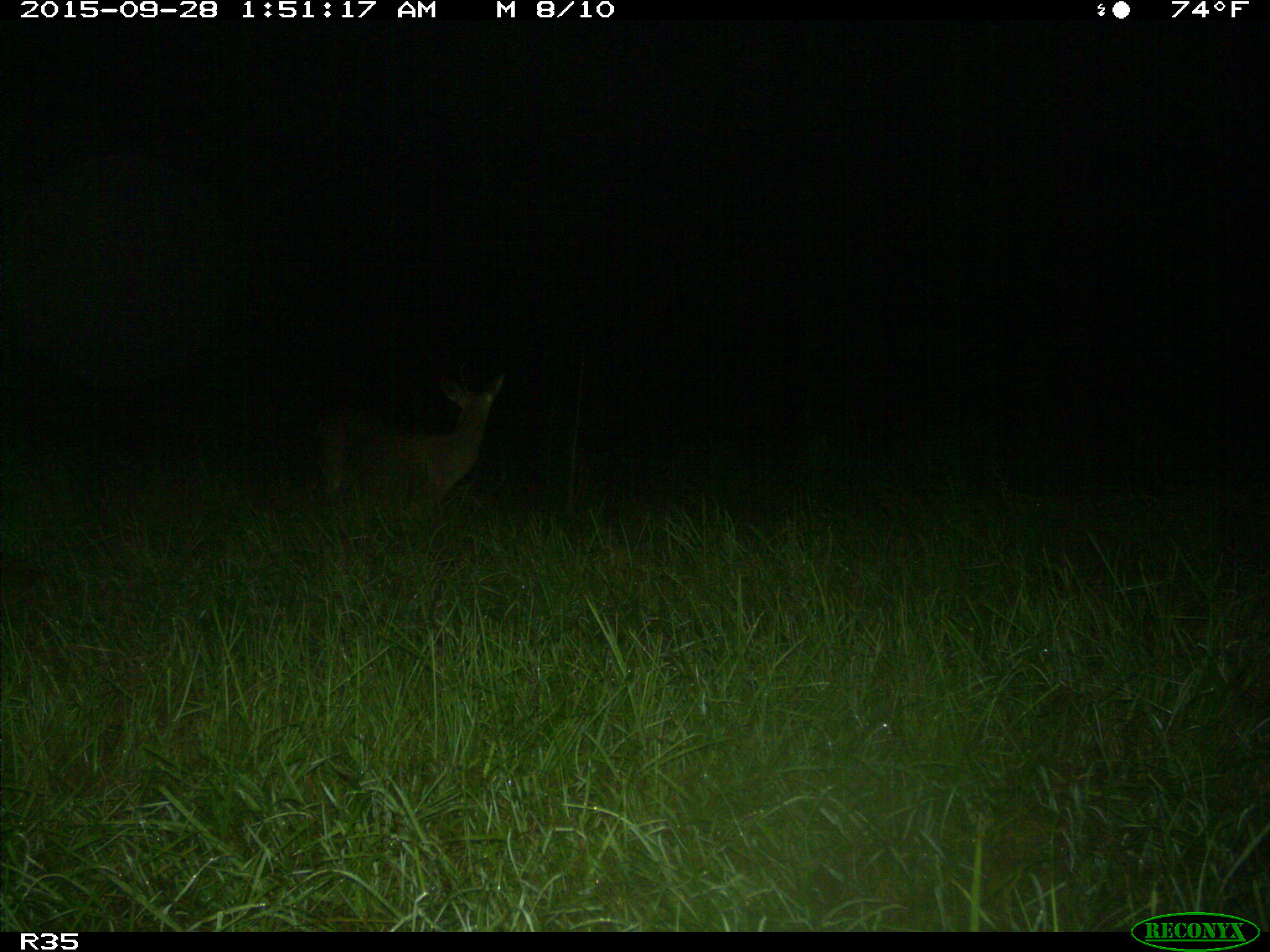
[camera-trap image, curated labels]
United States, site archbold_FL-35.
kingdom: Animalia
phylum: Chordata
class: Mammalia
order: Artiodactyla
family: Cervidae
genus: Odocoileus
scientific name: Odocoileus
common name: deer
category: unidentified deer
Unidentified deer (deer) (Odocoileus).